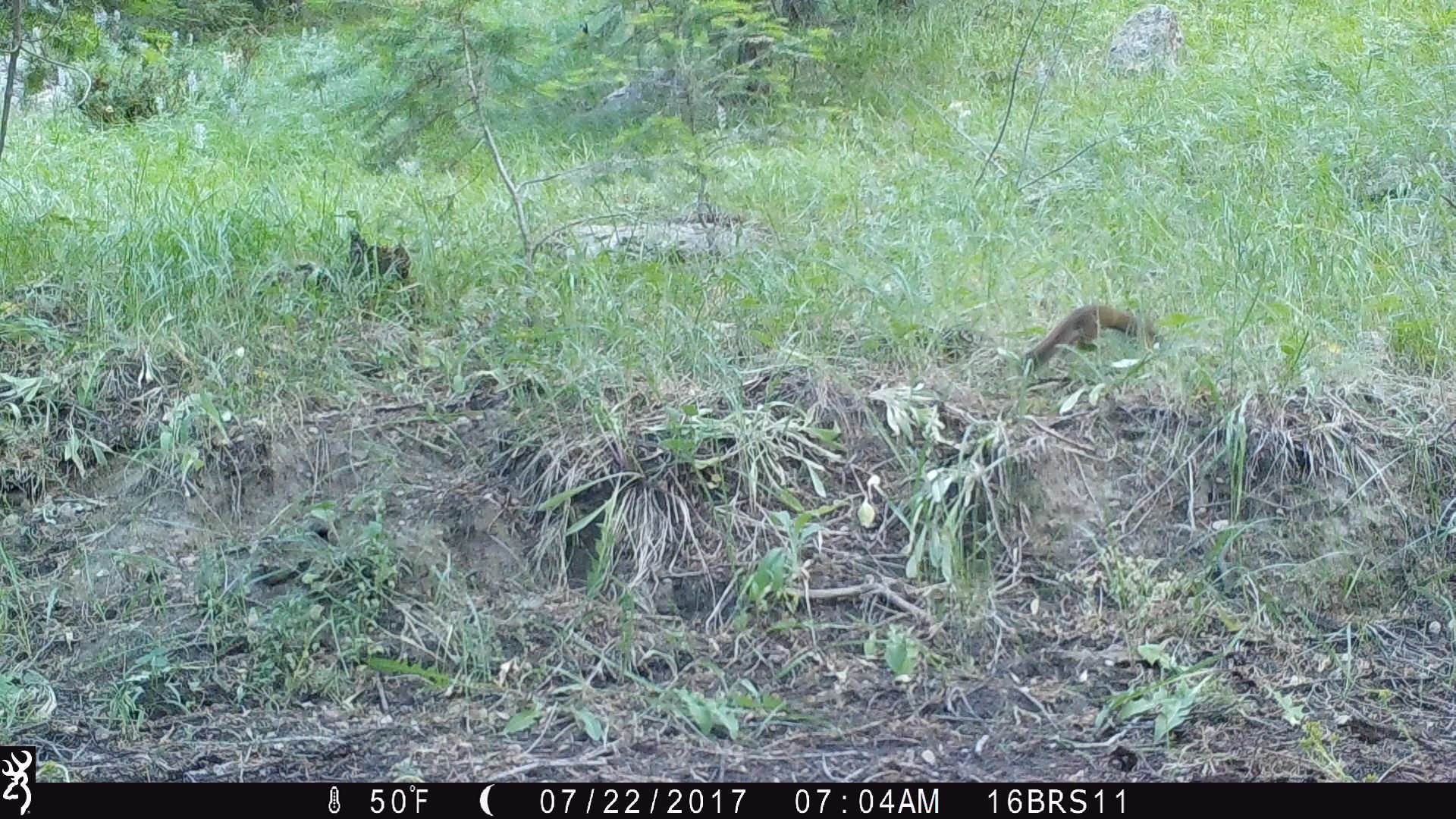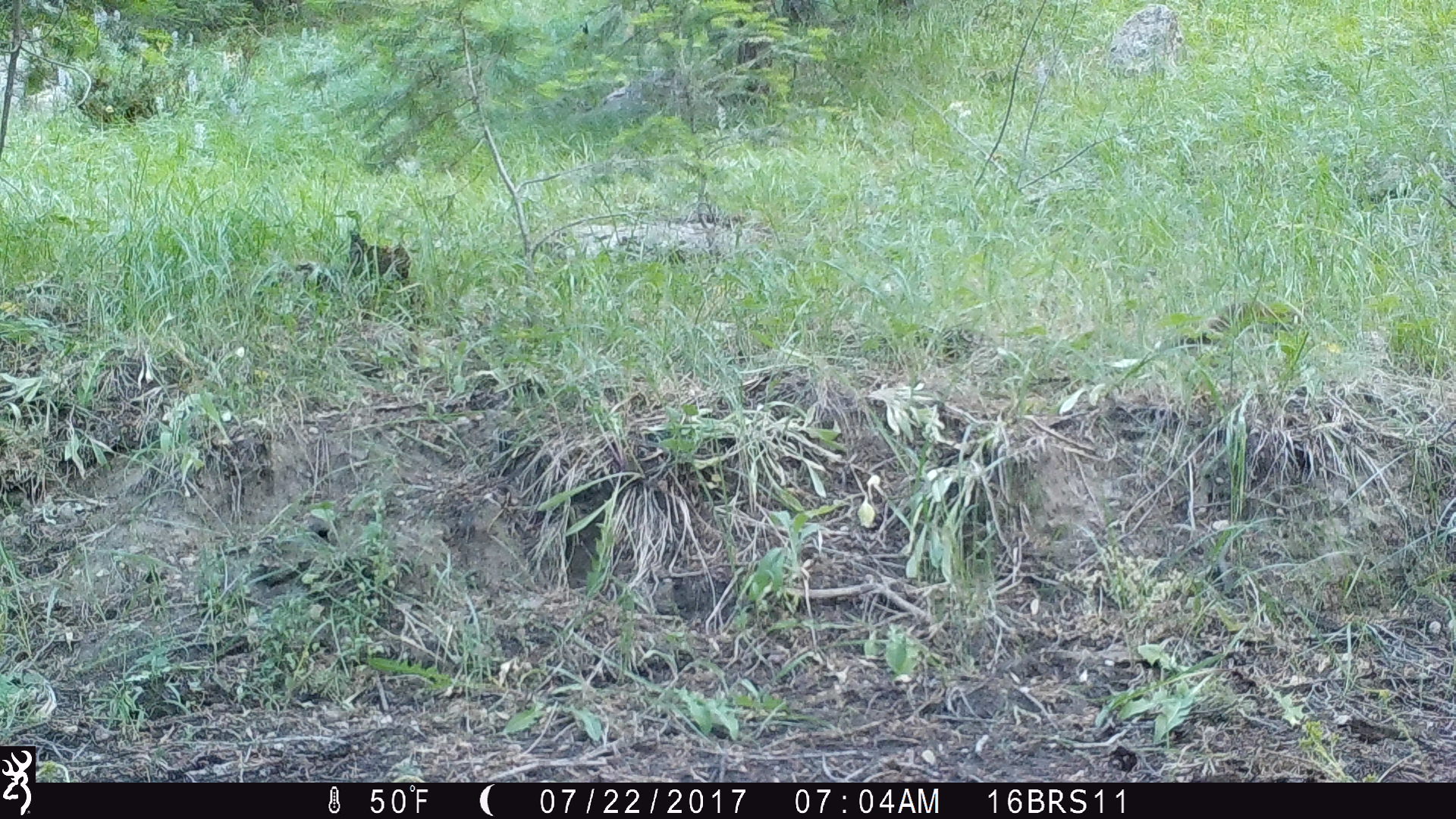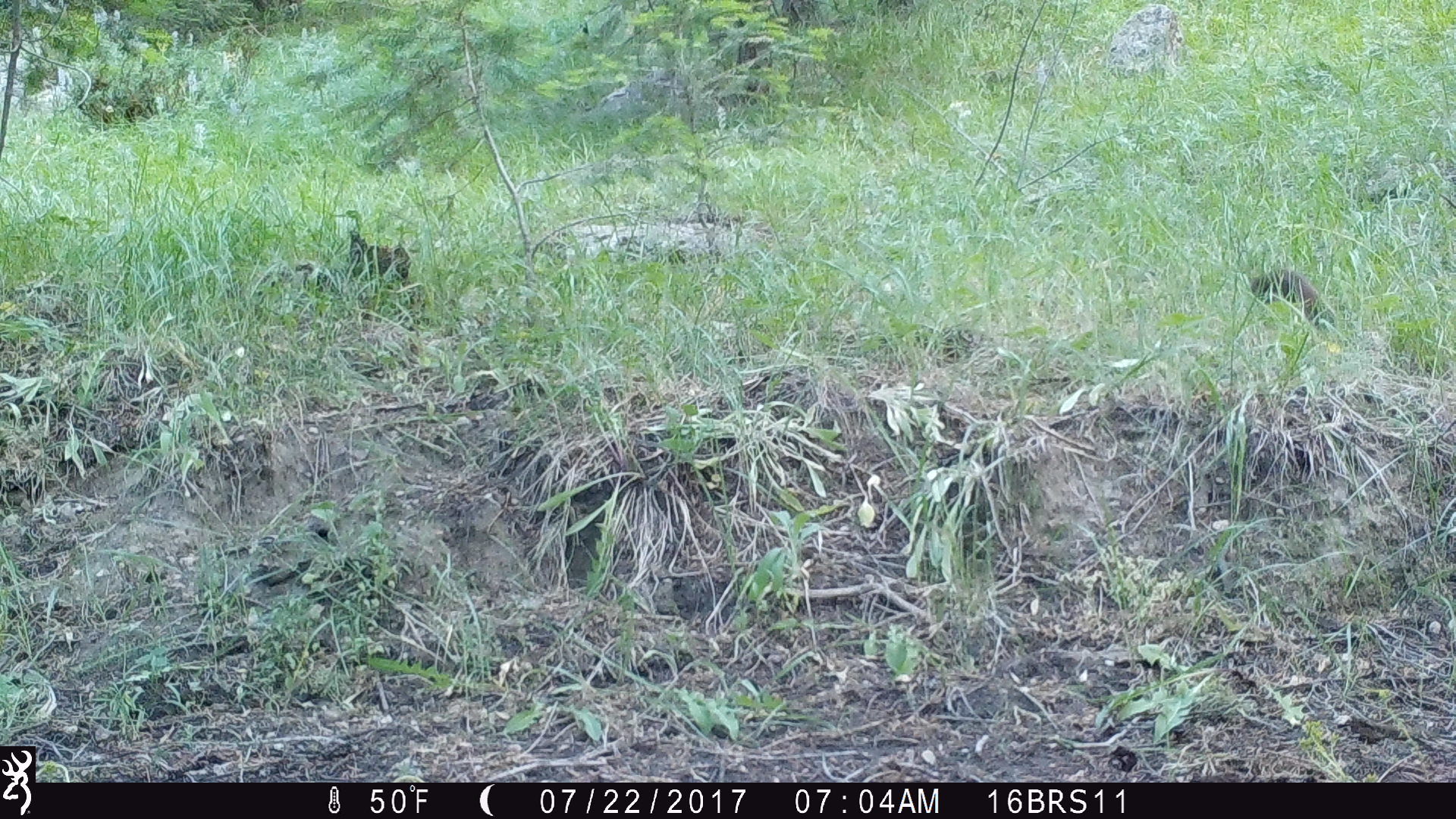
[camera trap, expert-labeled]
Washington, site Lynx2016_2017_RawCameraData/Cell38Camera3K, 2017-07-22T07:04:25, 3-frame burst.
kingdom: Animalia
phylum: Chordata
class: Mammalia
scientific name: Mammalia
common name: small mammal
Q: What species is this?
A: Small mammal (Mammalia).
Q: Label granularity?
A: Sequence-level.